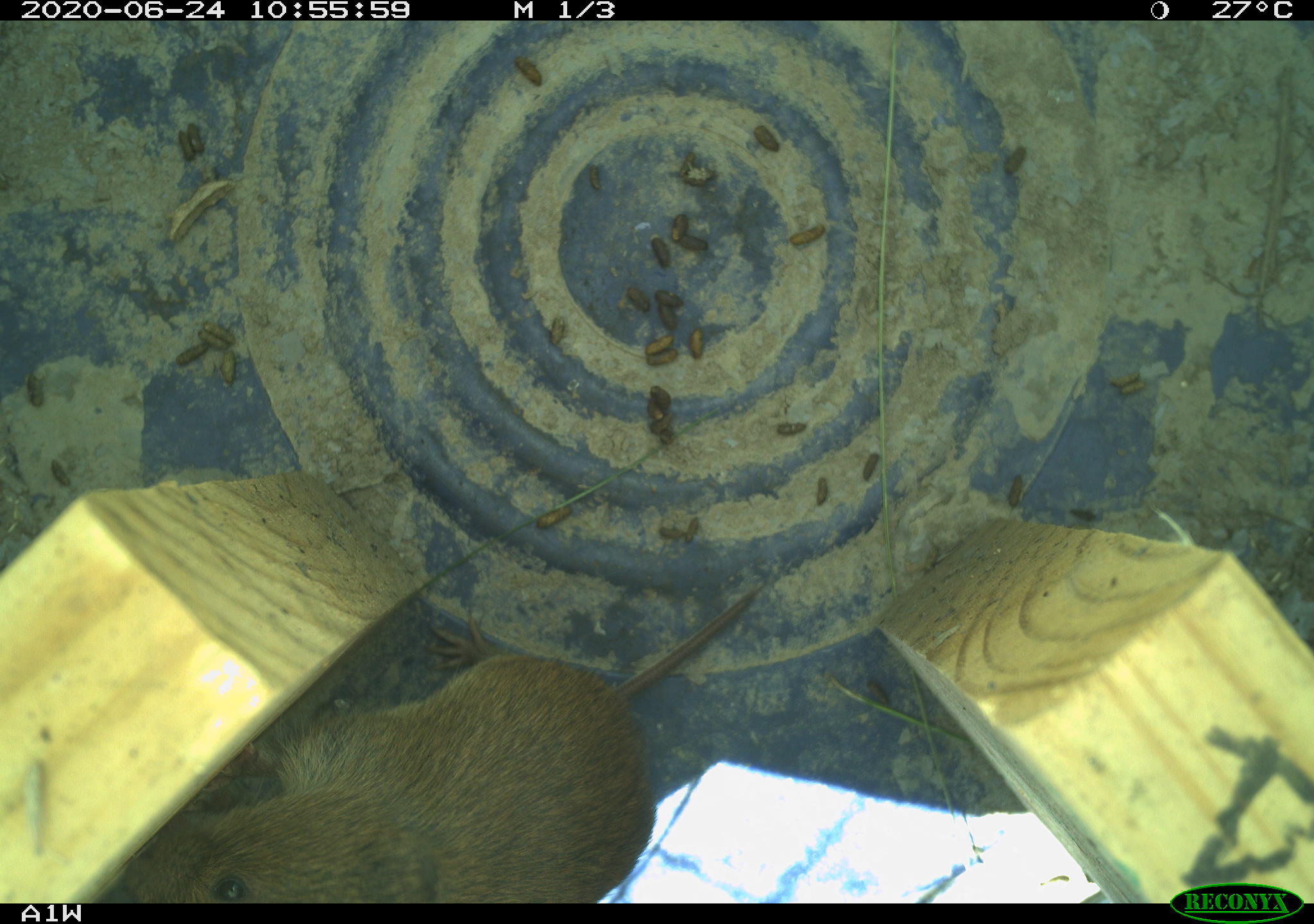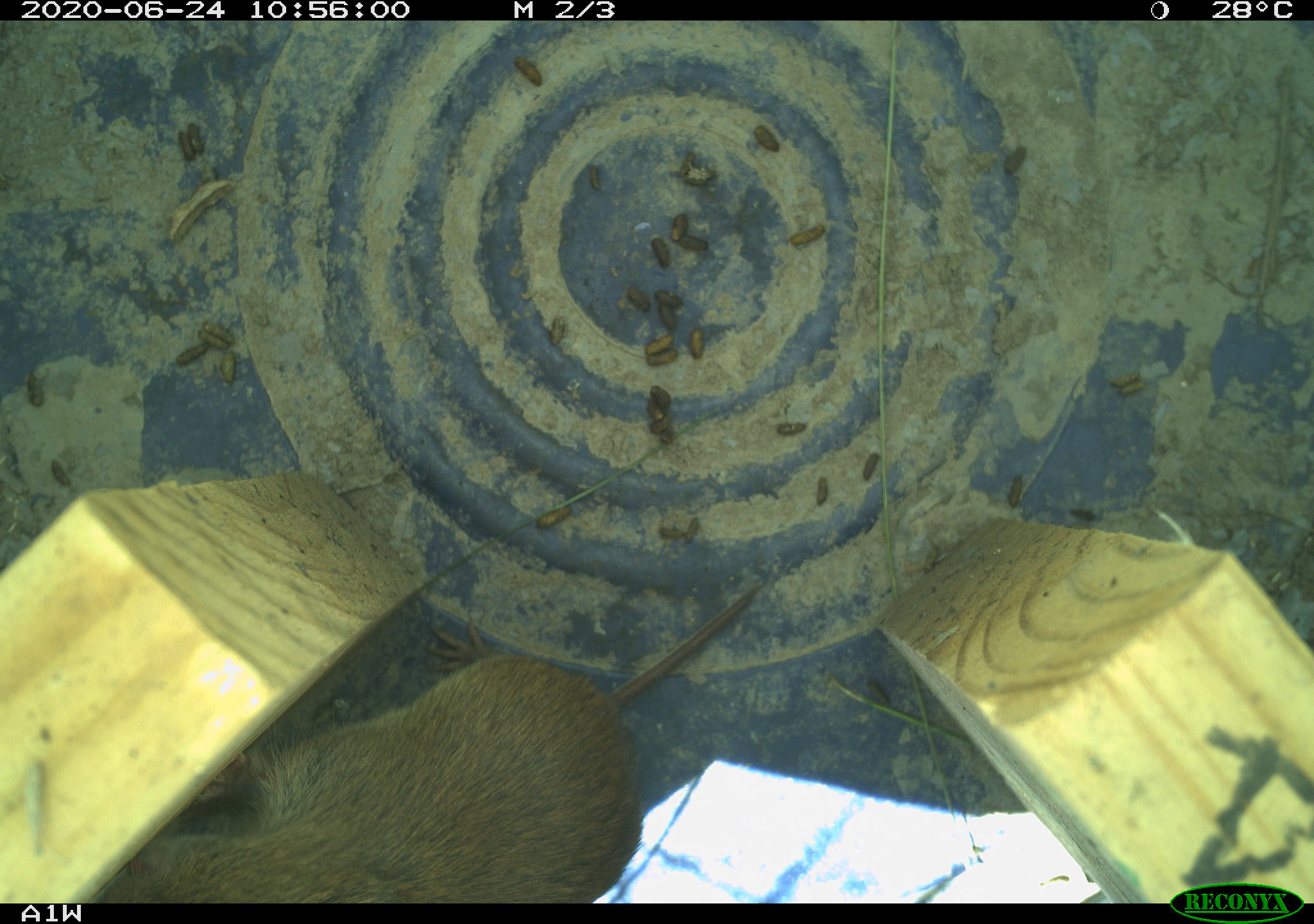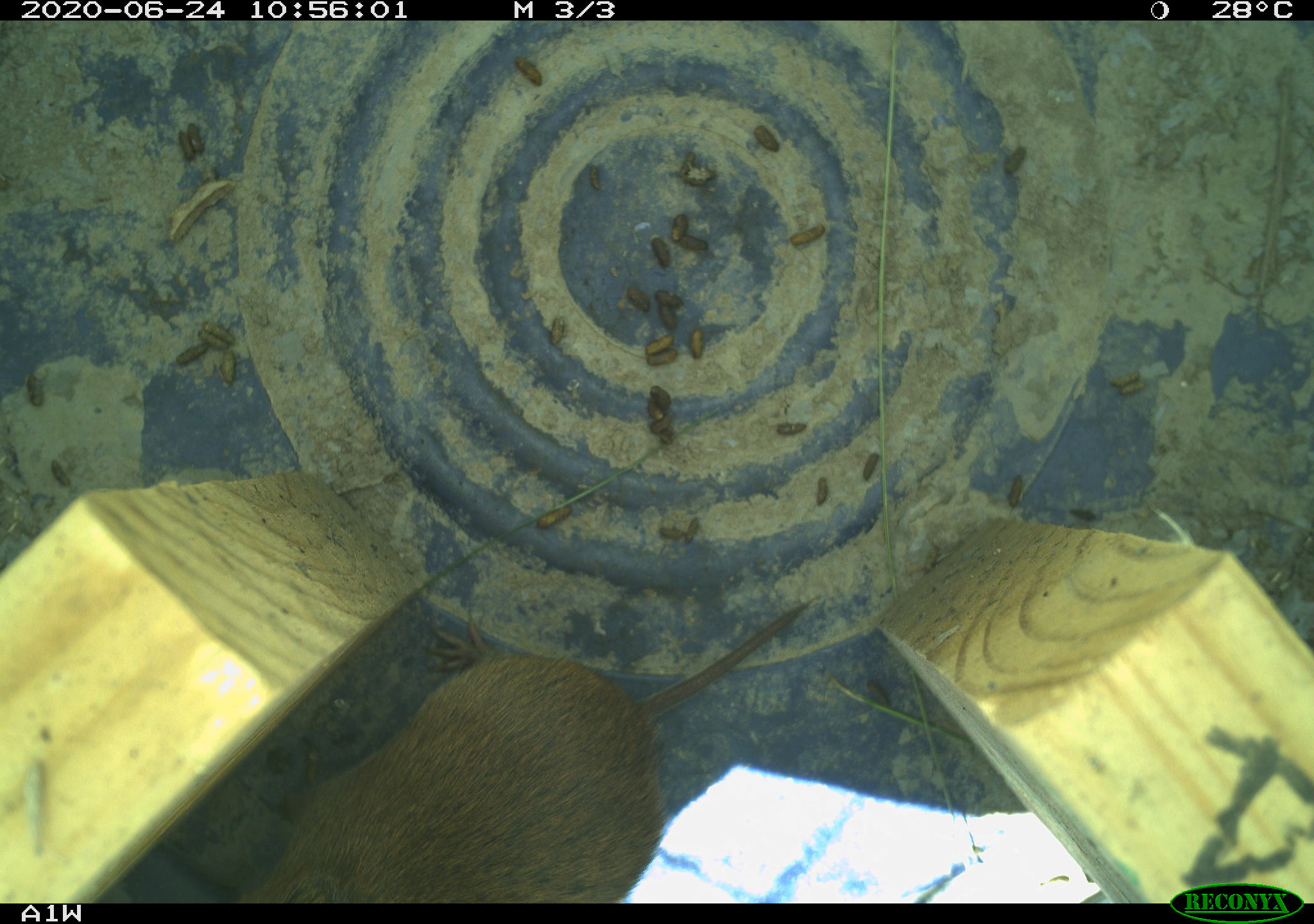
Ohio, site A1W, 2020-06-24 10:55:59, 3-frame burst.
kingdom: Animalia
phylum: Chordata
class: Mammalia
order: Rodentia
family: Cricetidae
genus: Microtus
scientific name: Microtus pennsylvanicus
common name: meadow vole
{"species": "meadow vole (Microtus pennsylvanicus)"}